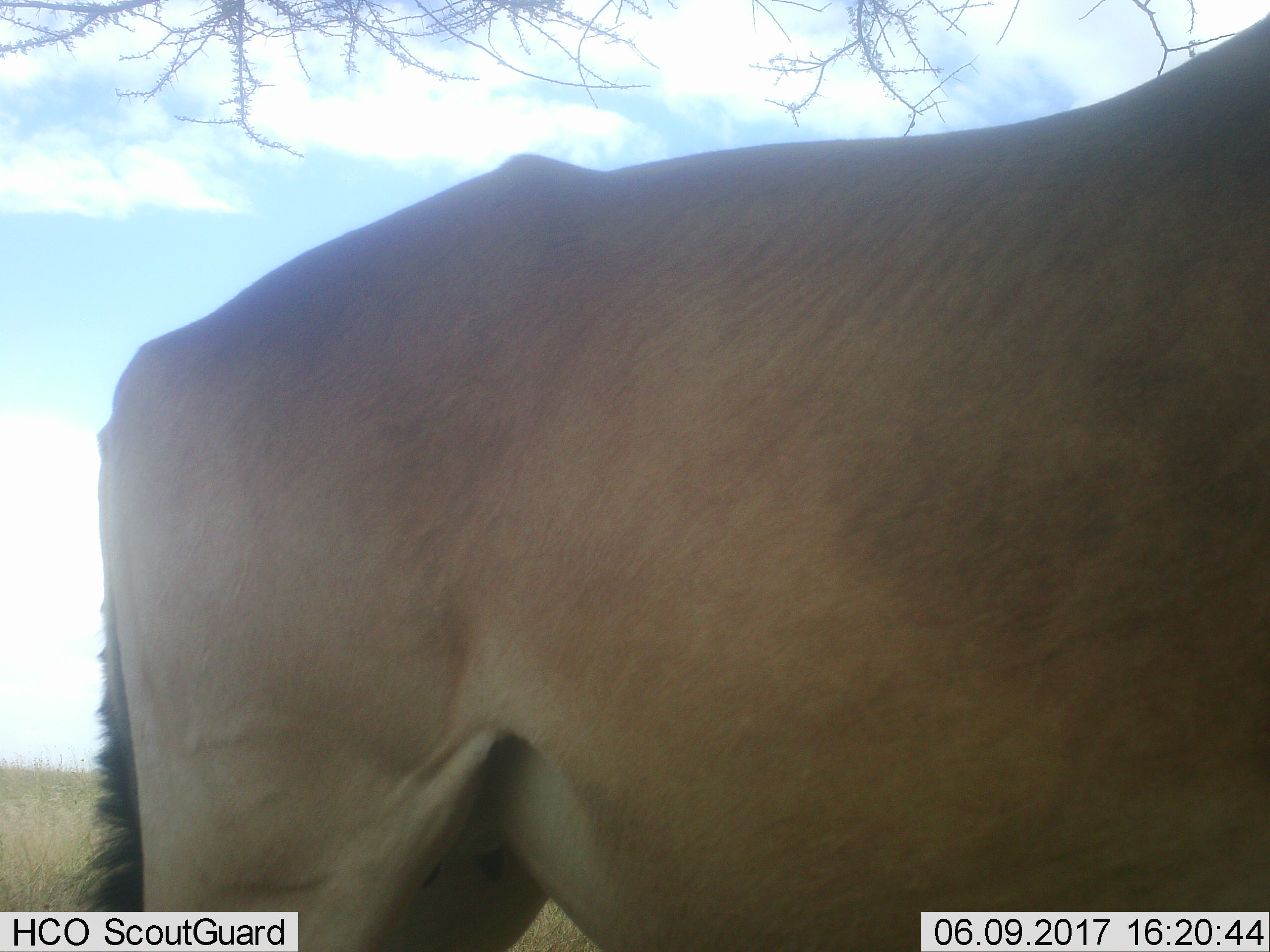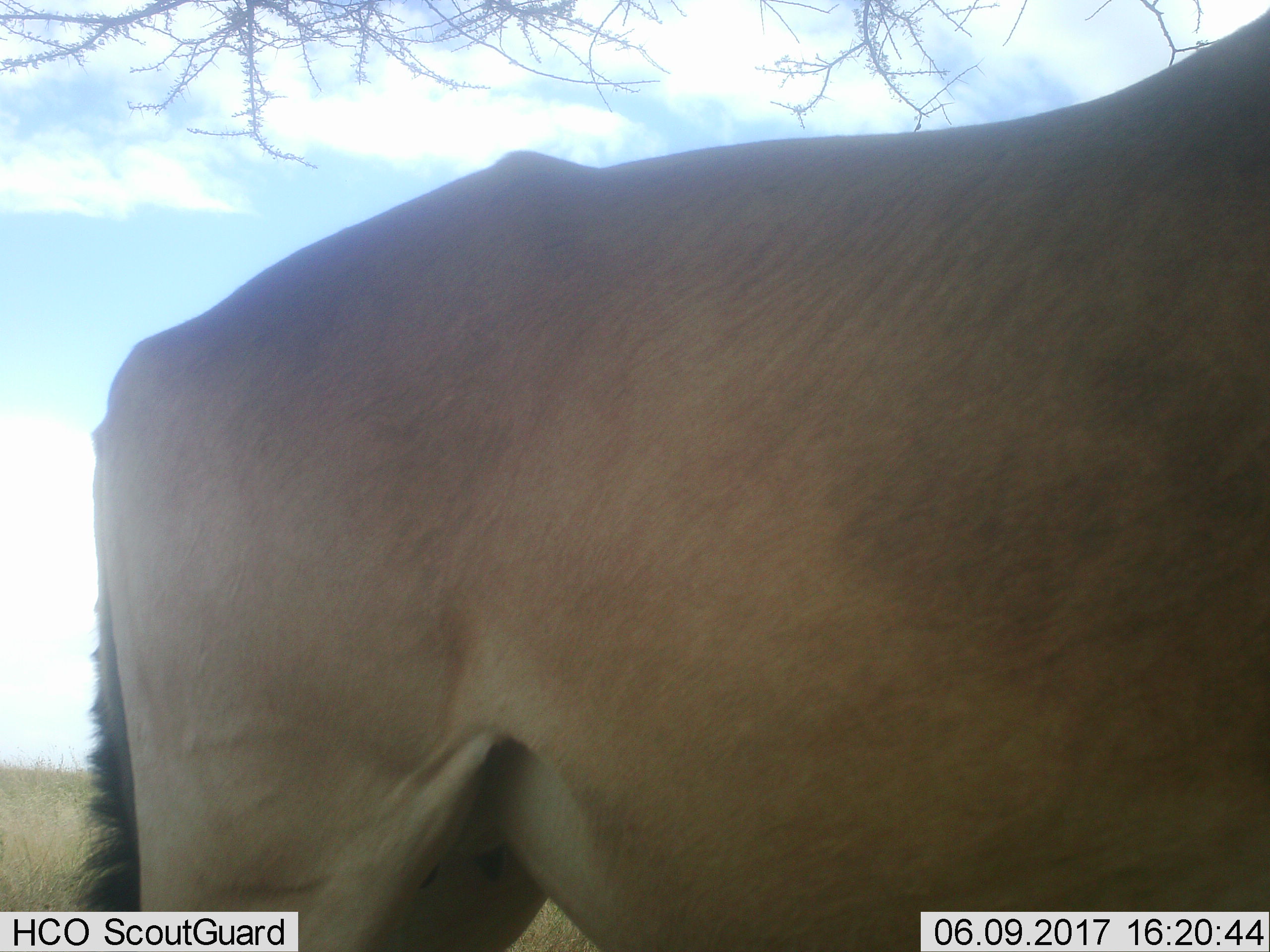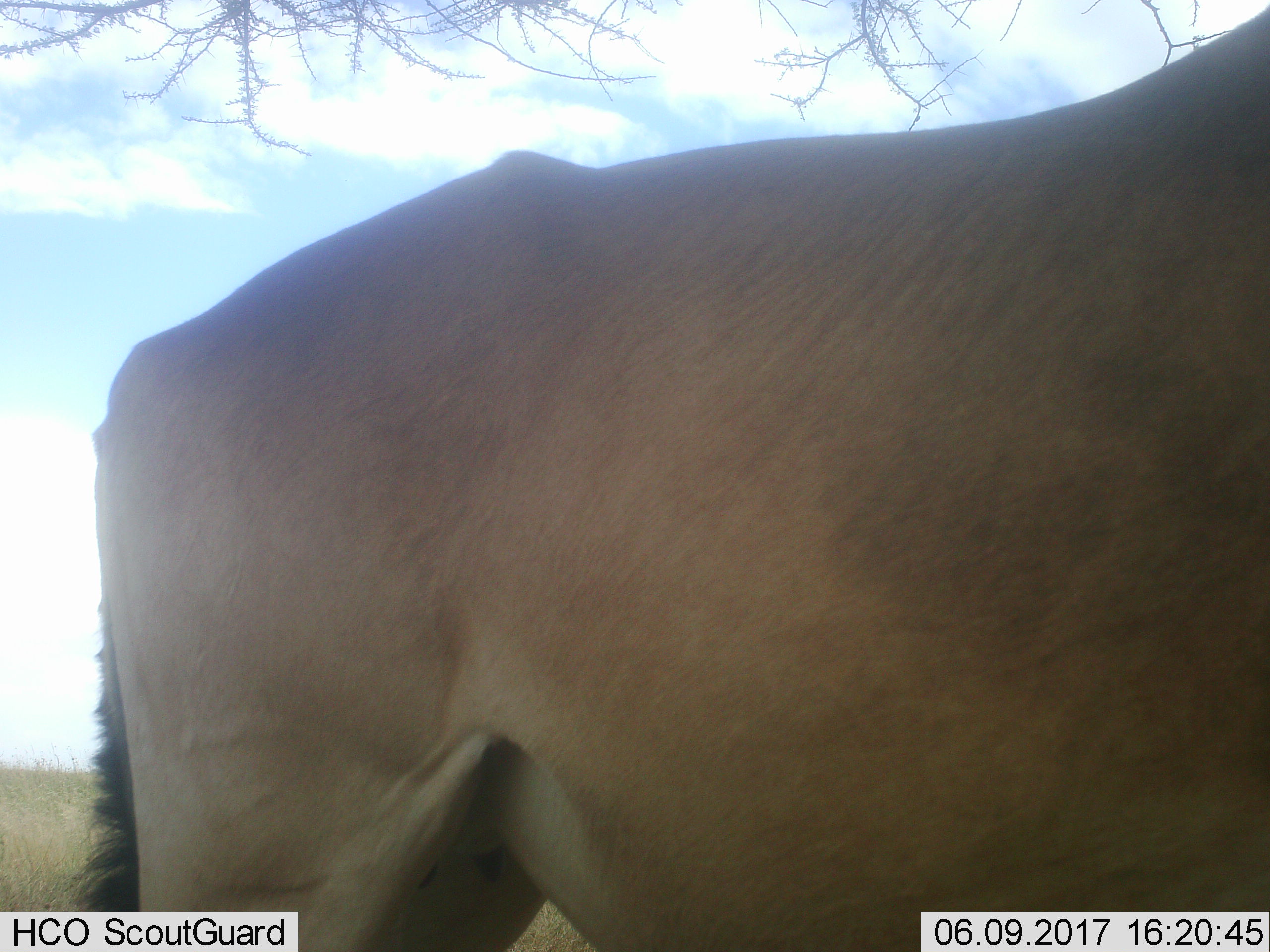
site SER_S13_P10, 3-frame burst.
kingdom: Animalia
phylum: Chordata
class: Mammalia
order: Artiodactyla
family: Bovidae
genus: Alcelaphus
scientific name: Alcelaphus buselaphus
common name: hartebeest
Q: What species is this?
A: Hartebeest (Alcelaphus buselaphus).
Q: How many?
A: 1.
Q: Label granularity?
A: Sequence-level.